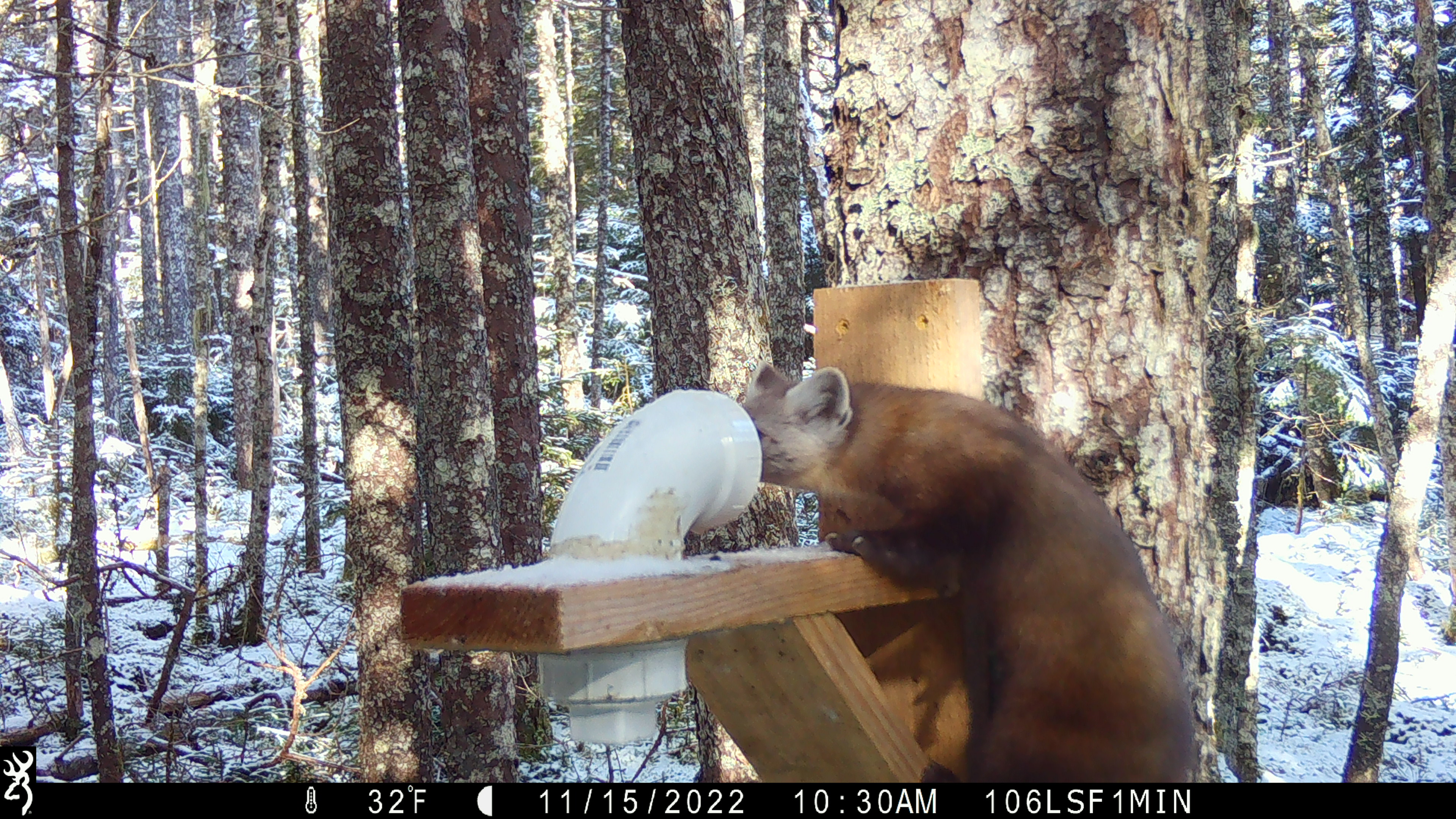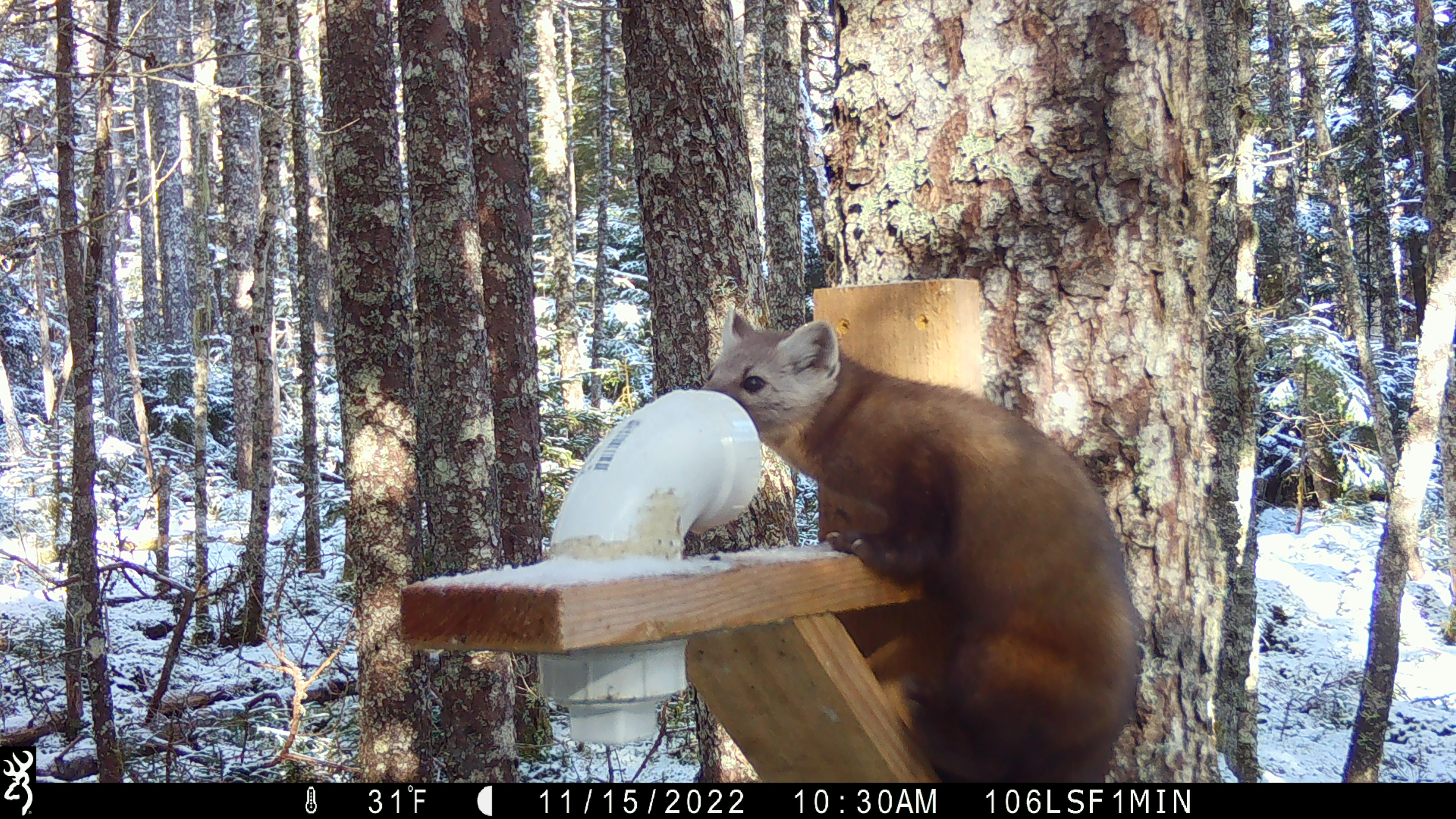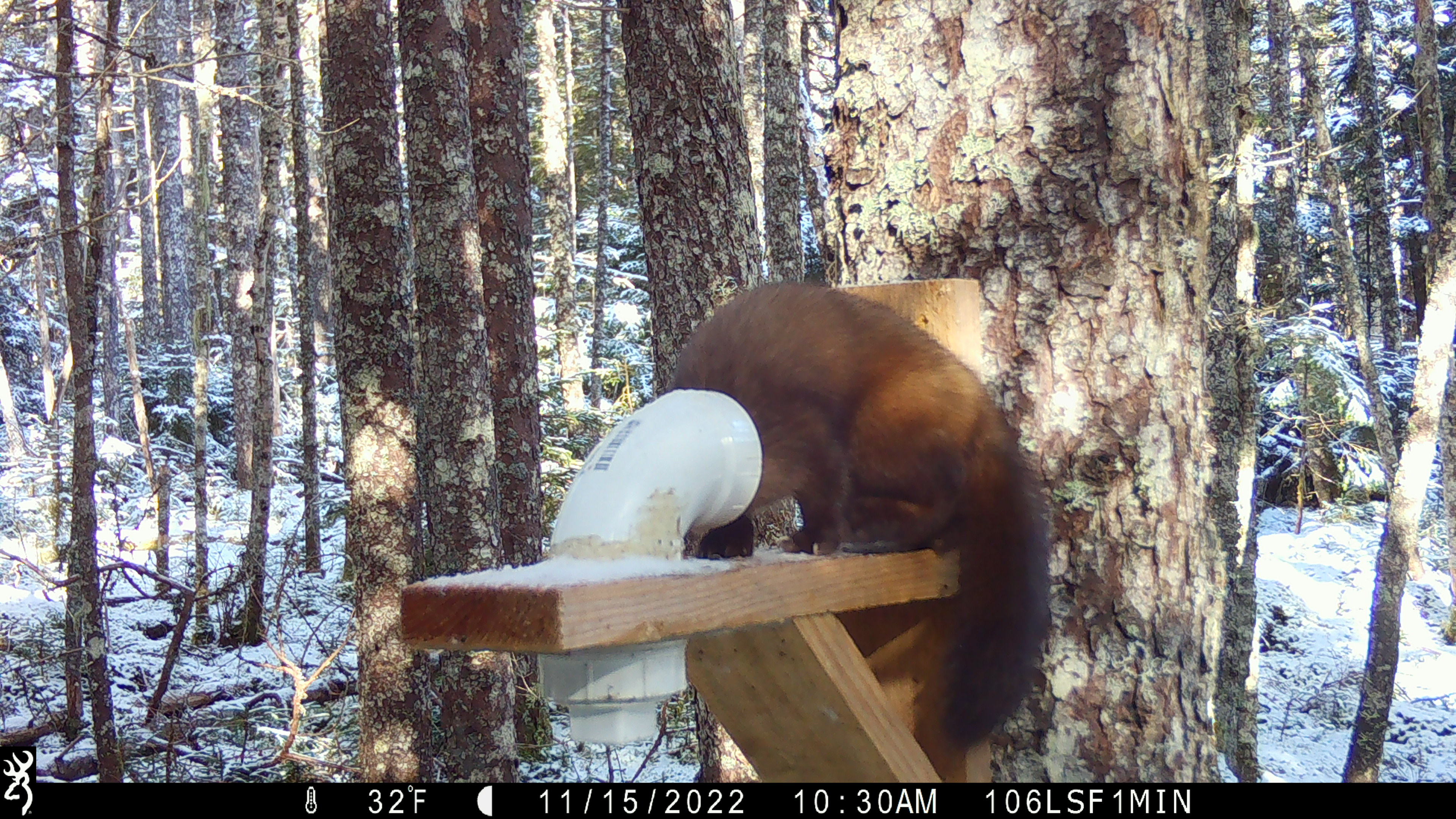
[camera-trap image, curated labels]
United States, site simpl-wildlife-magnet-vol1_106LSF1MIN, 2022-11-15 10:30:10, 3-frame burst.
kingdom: Animalia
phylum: Chordata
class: Mammalia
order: Carnivora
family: Mustelidae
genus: Martes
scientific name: Martes americana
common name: american marten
American marten (Martes americana).